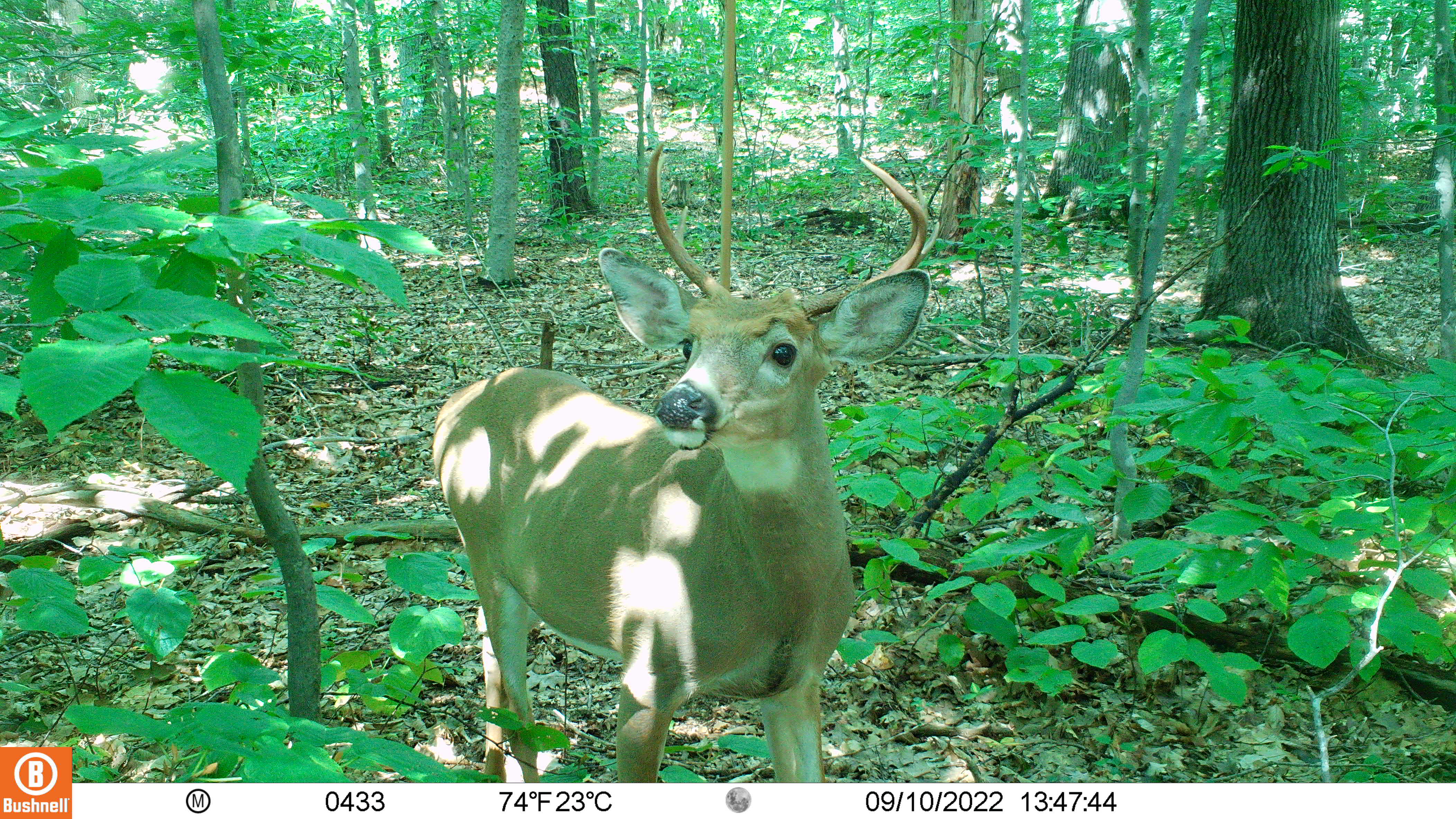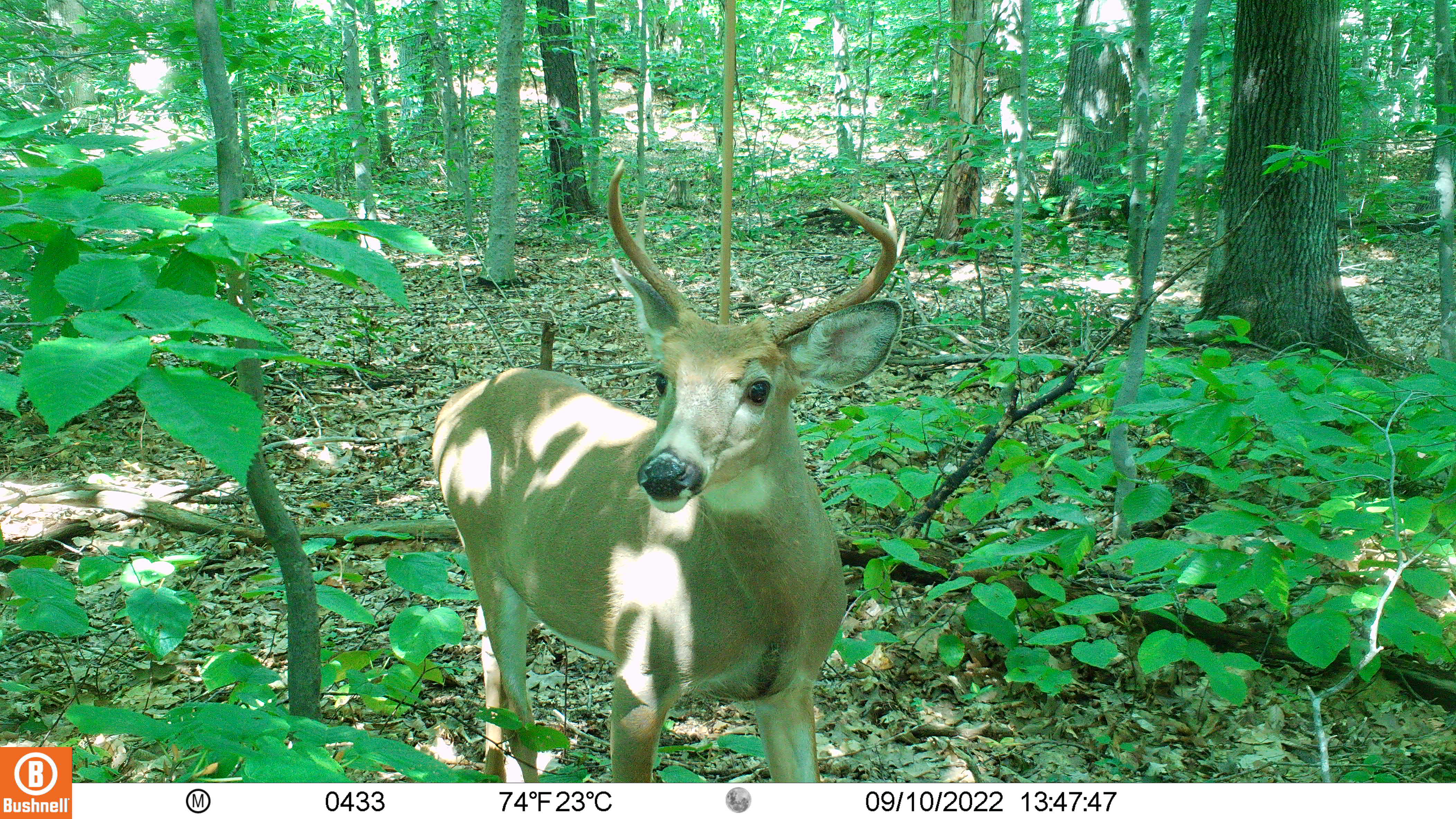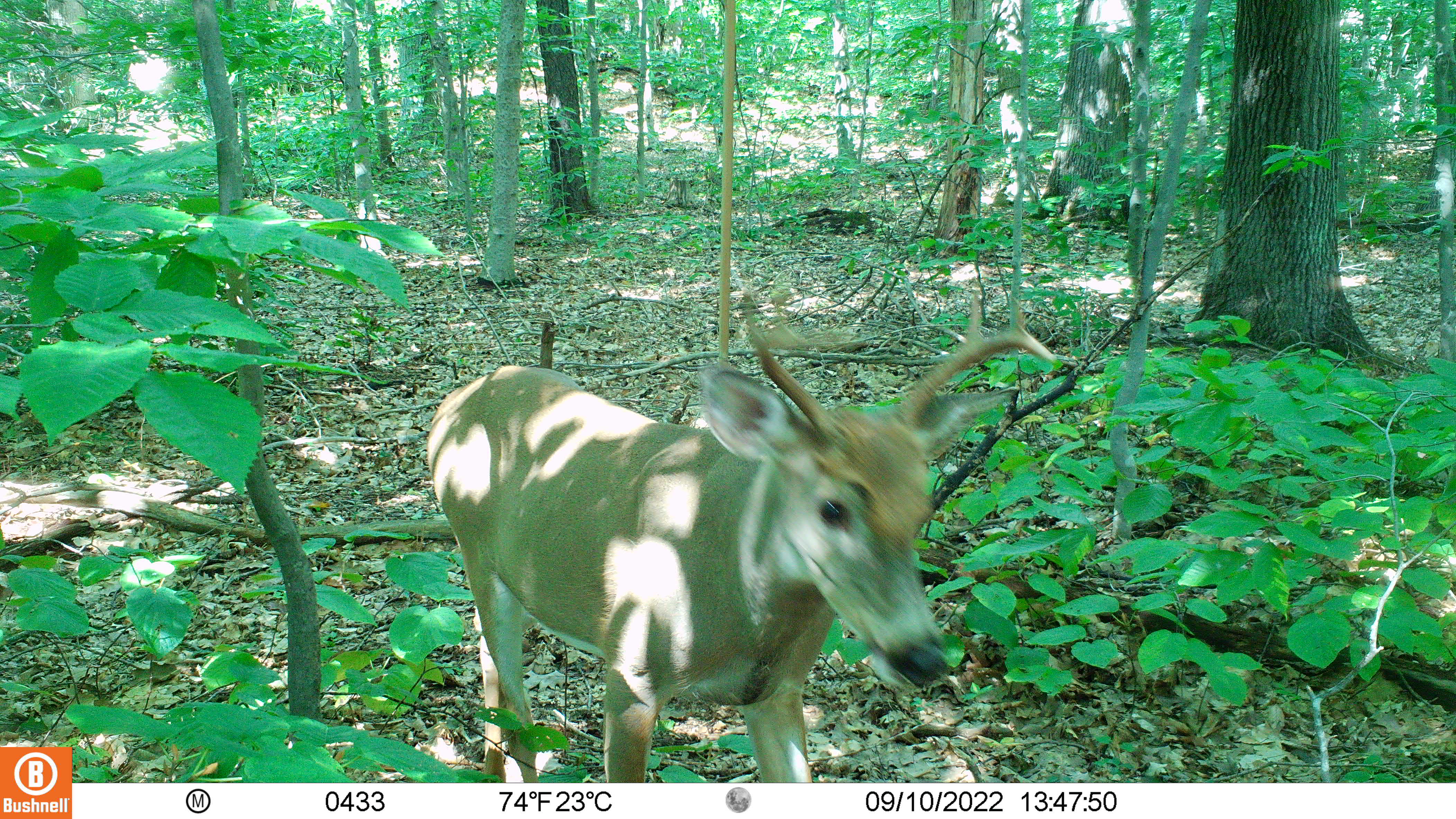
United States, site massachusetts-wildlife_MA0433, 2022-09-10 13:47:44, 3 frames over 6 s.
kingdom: Animalia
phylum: Chordata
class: Mammalia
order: Artiodactyla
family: Cervidae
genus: Odocoileus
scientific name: Odocoileus virginianus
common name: white-tailed deer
White-tailed deer (Odocoileus virginianus).